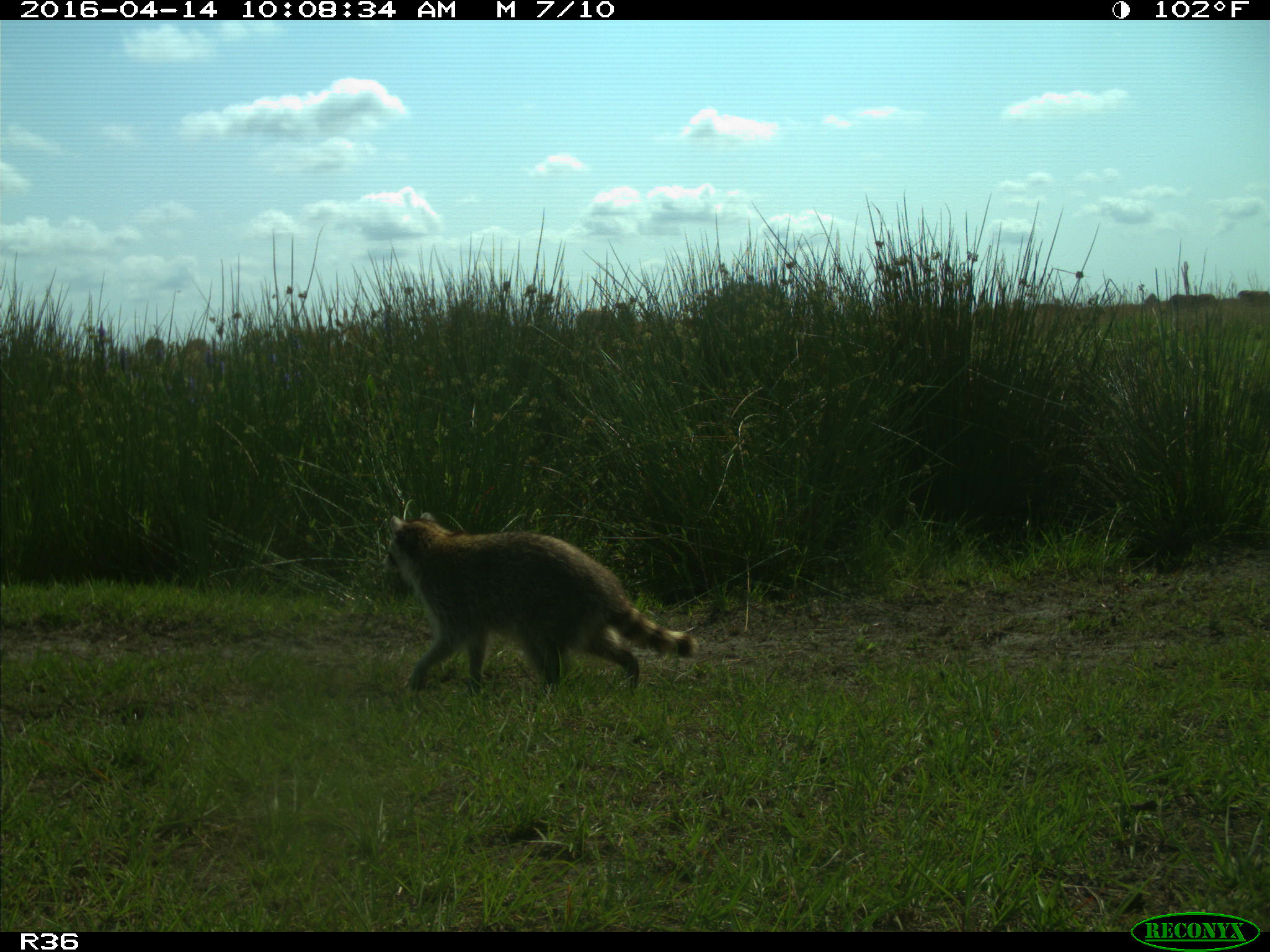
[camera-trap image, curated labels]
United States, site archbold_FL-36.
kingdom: Animalia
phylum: Chordata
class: Mammalia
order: Carnivora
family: Procyonidae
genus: Procyon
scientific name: Procyon lotor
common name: common raccoon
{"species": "Procyon lotor (common raccoon)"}